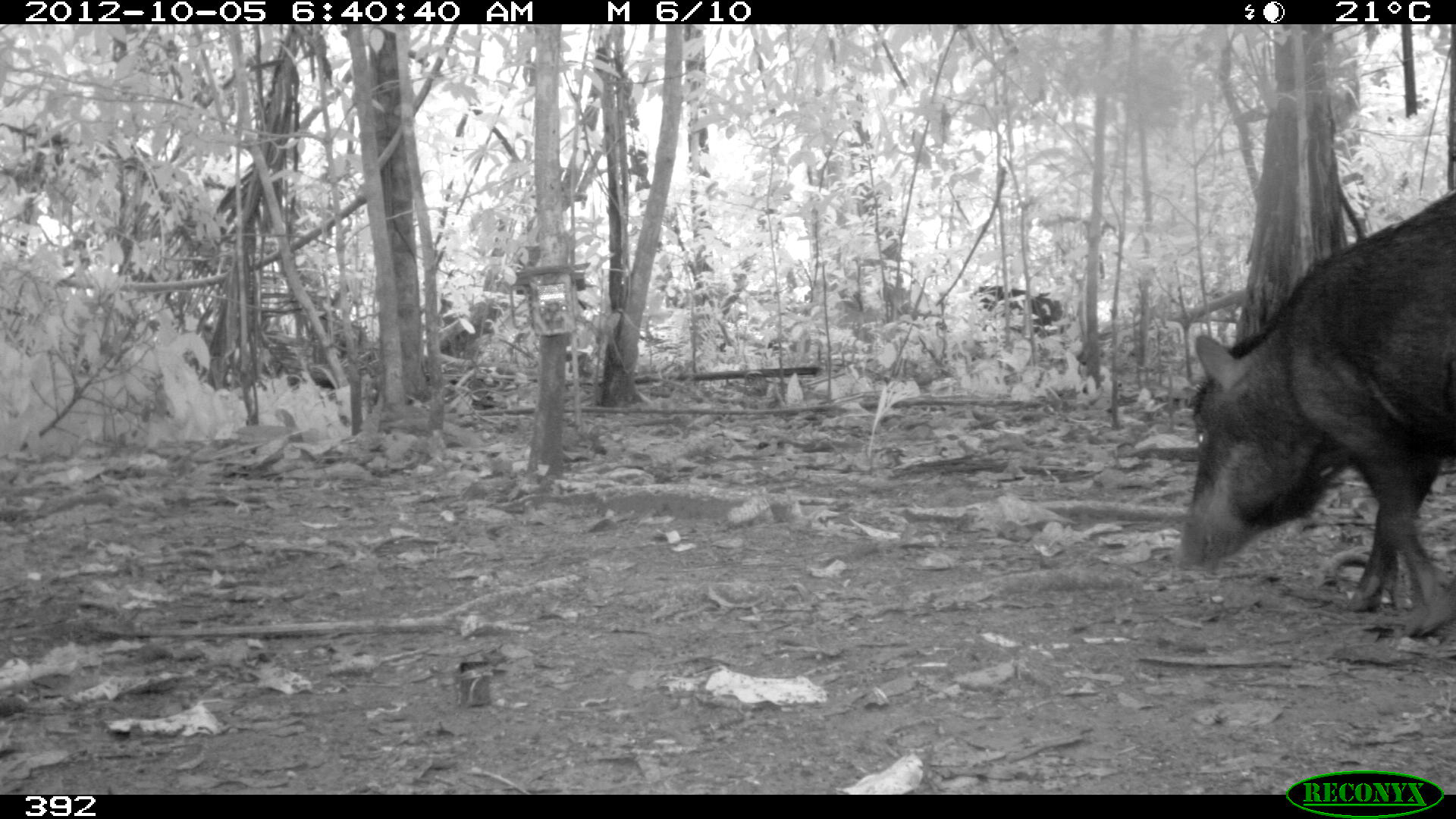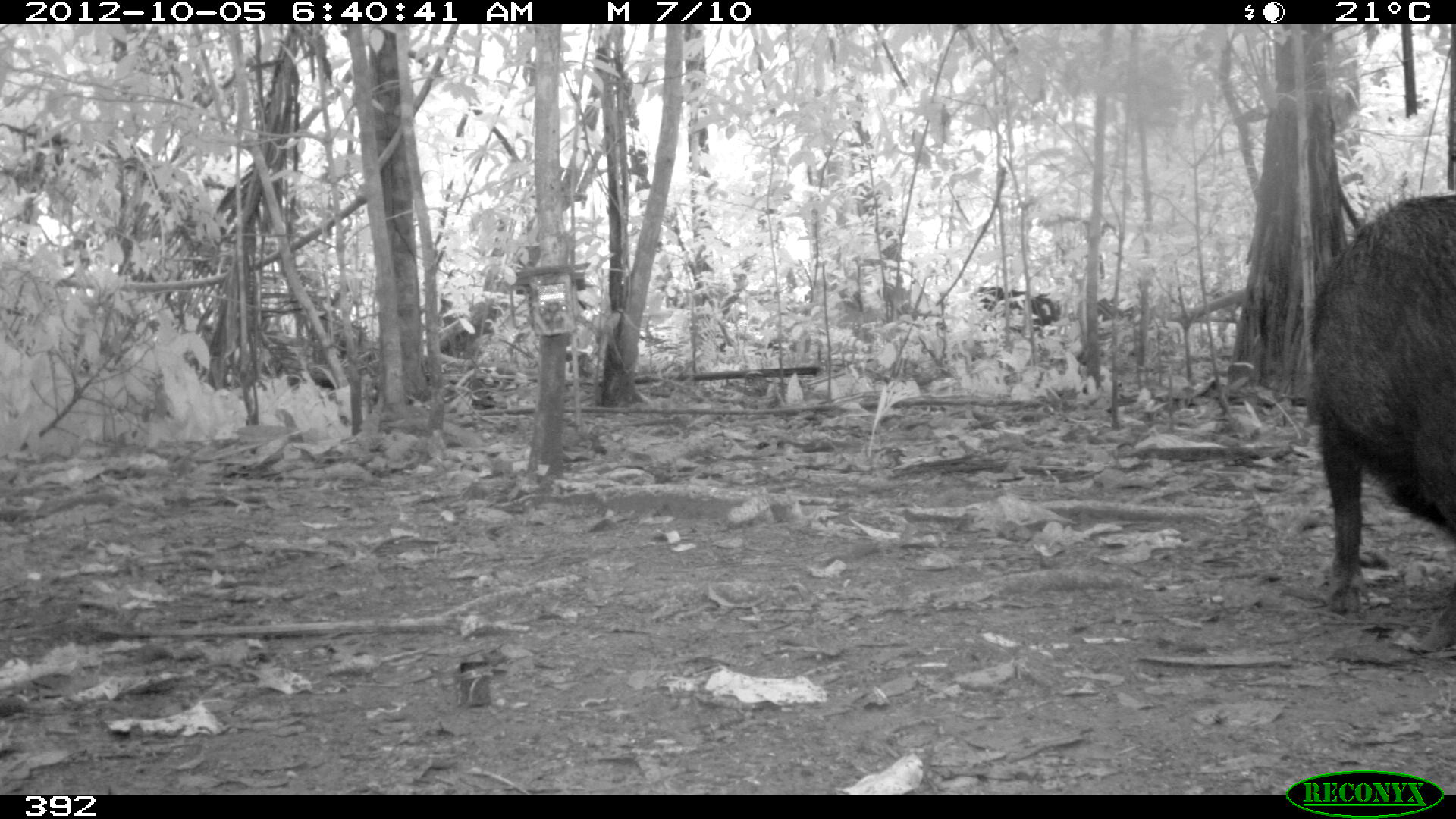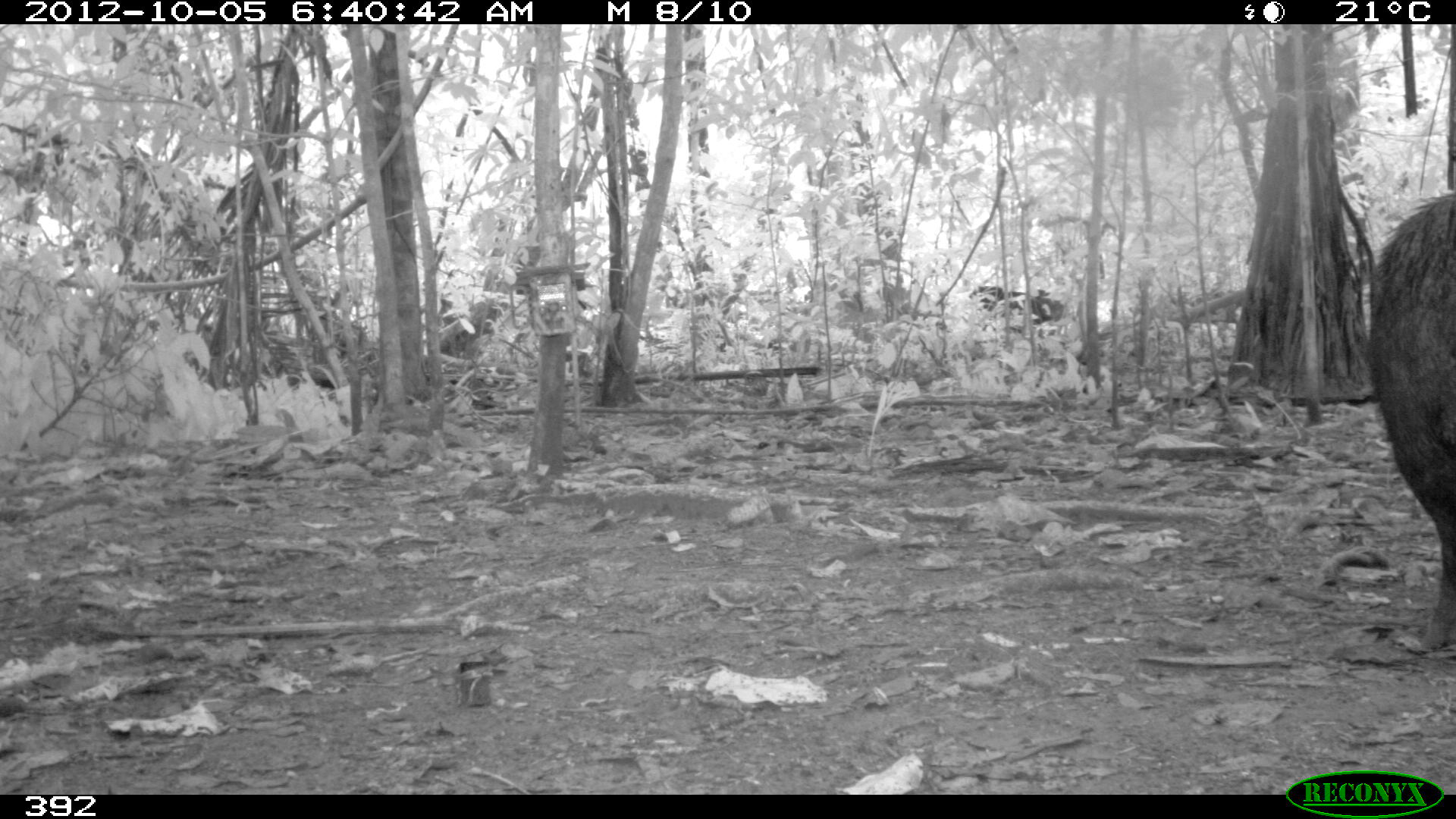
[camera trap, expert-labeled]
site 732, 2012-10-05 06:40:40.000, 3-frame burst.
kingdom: Animalia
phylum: Chordata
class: Mammalia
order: Artiodactyla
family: Tayassuidae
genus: Tayassu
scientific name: Tayassu pecari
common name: white-lipped peccary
Tayassu pecari (white-lipped peccary).